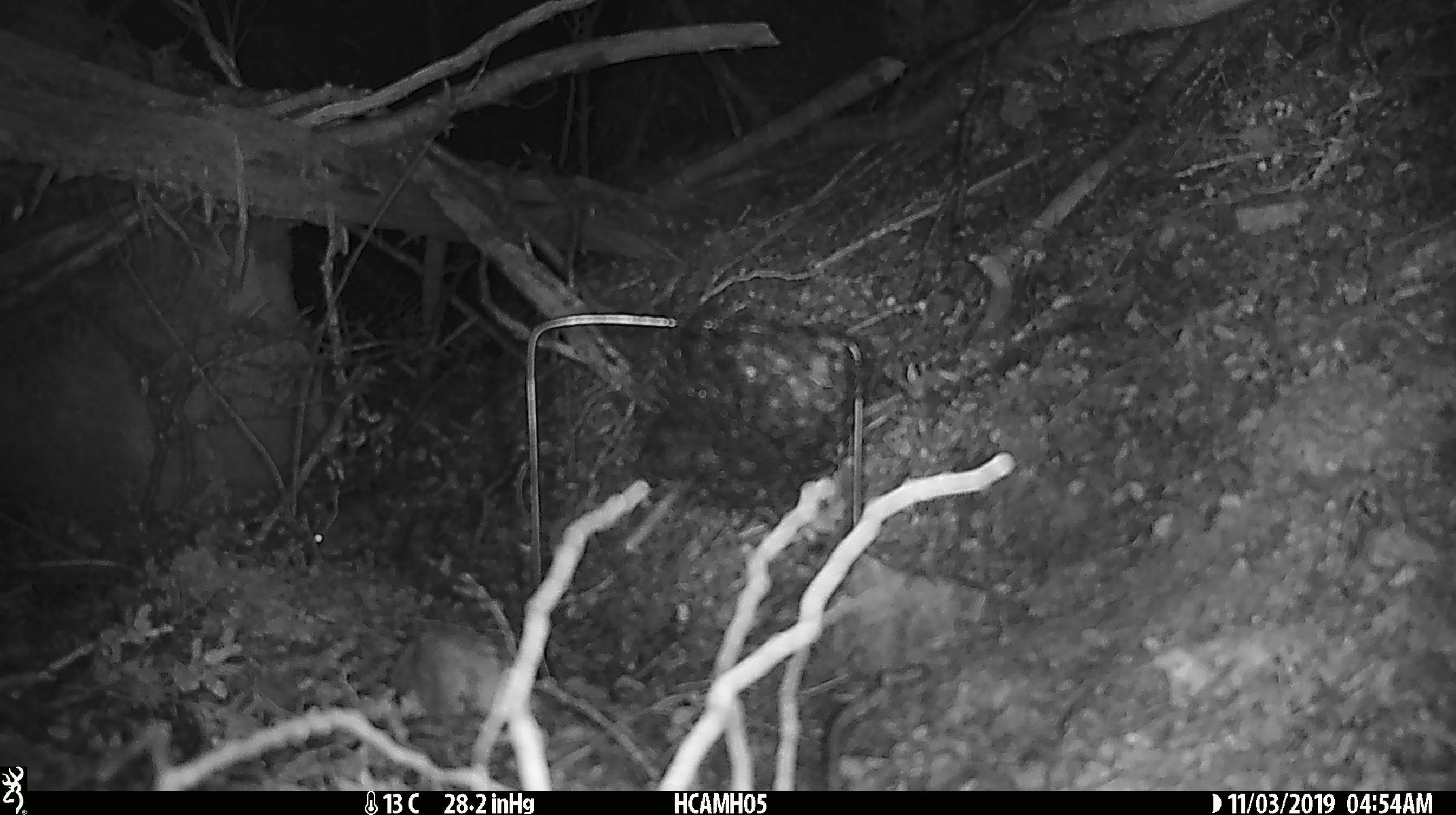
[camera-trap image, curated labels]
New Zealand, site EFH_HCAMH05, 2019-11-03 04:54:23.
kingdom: Animalia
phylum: Chordata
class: Mammalia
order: Rodentia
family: Muridae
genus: Mus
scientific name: Mus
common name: mouse